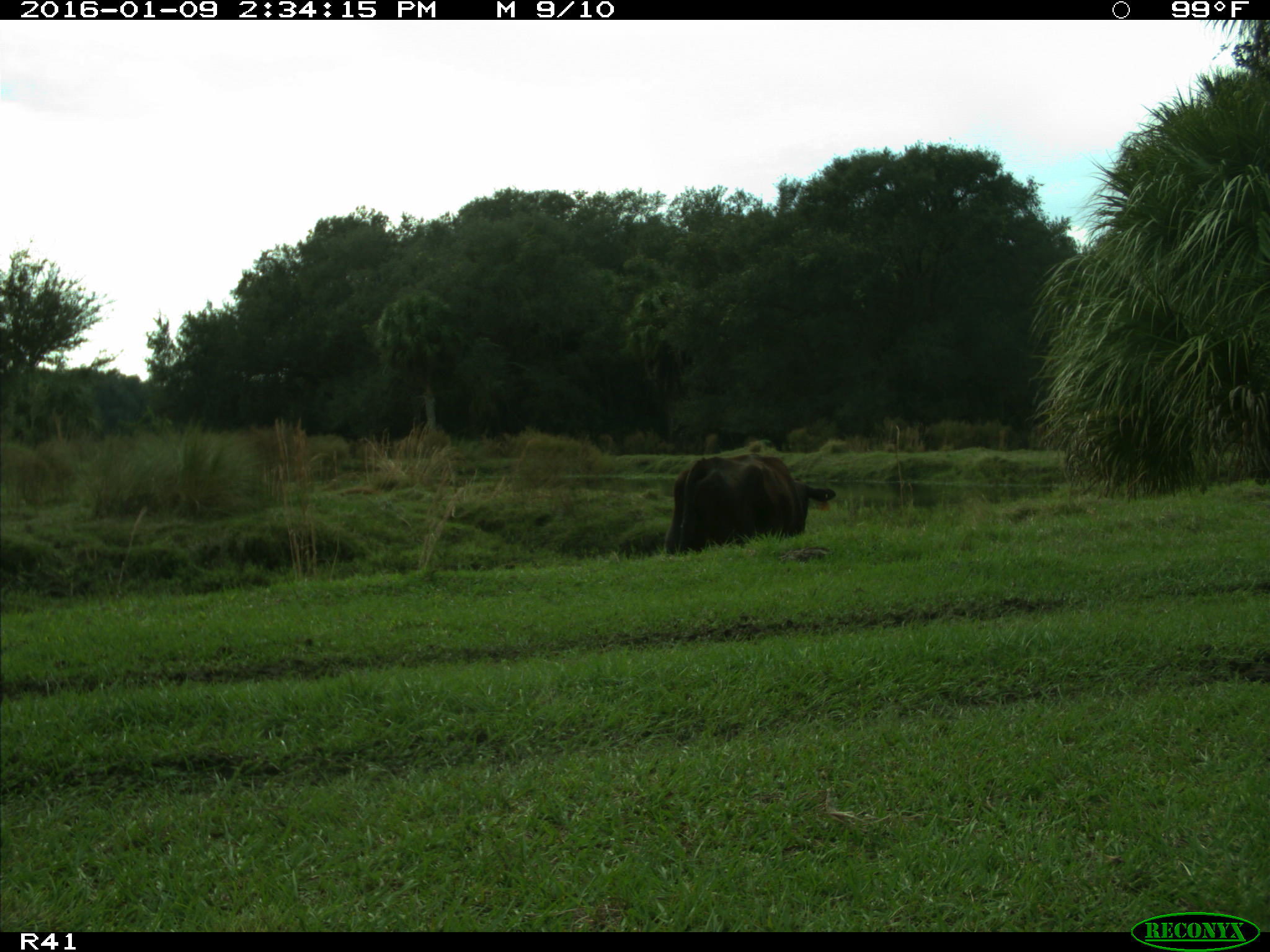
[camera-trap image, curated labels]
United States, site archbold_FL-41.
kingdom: Animalia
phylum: Chordata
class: Mammalia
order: Artiodactyla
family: Bovidae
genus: Bos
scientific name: Bos taurus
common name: domestic cow